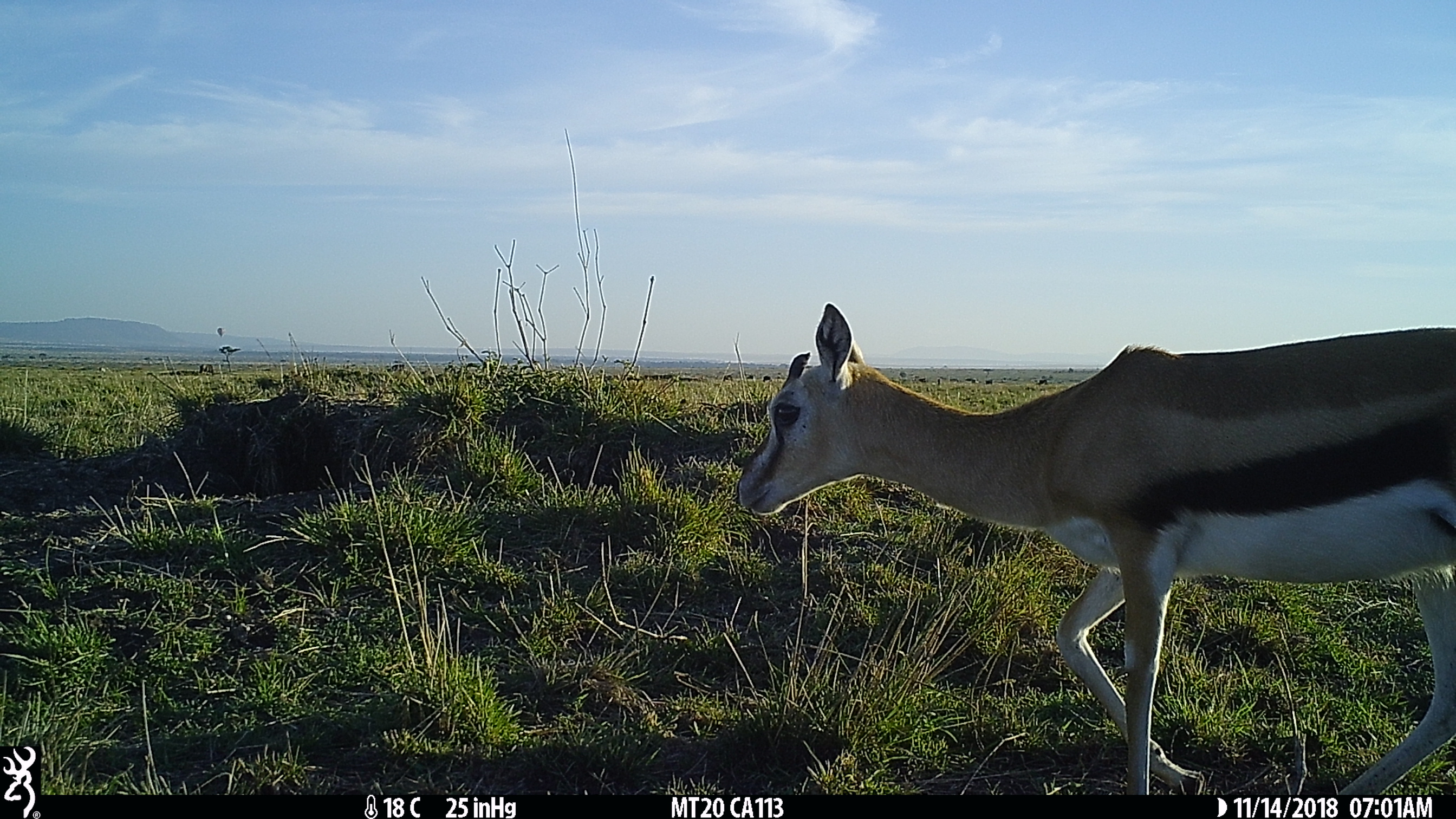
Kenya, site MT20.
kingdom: Animalia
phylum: Chordata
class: Mammalia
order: Artiodactyla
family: Bovidae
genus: Eudorcas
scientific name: Eudorcas thomsonii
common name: thomon's gazelle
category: gazelle thomsons